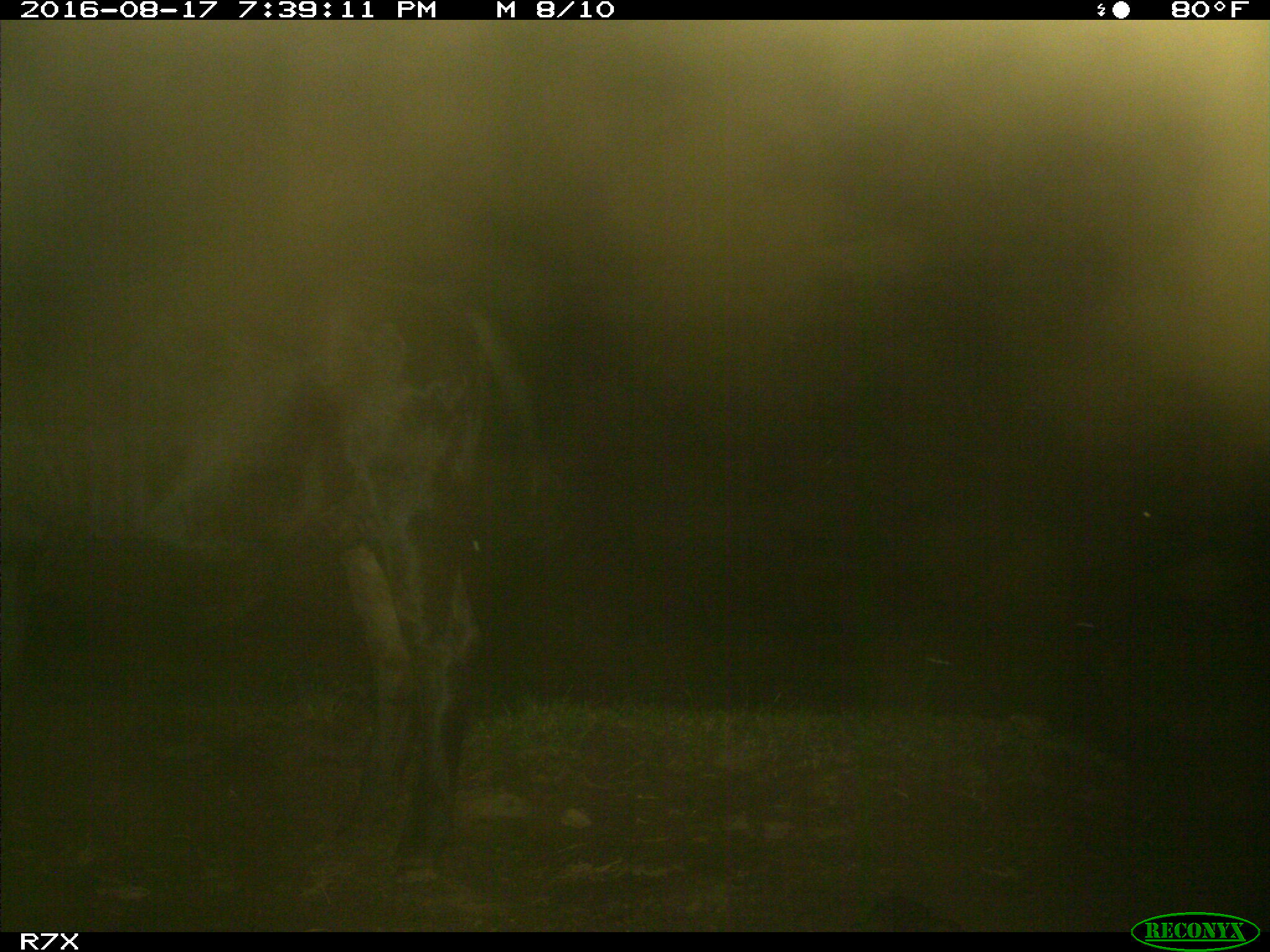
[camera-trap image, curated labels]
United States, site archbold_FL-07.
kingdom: Animalia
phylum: Chordata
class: Mammalia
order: Artiodactyla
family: Bovidae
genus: Bos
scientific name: Bos taurus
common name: domestic cow